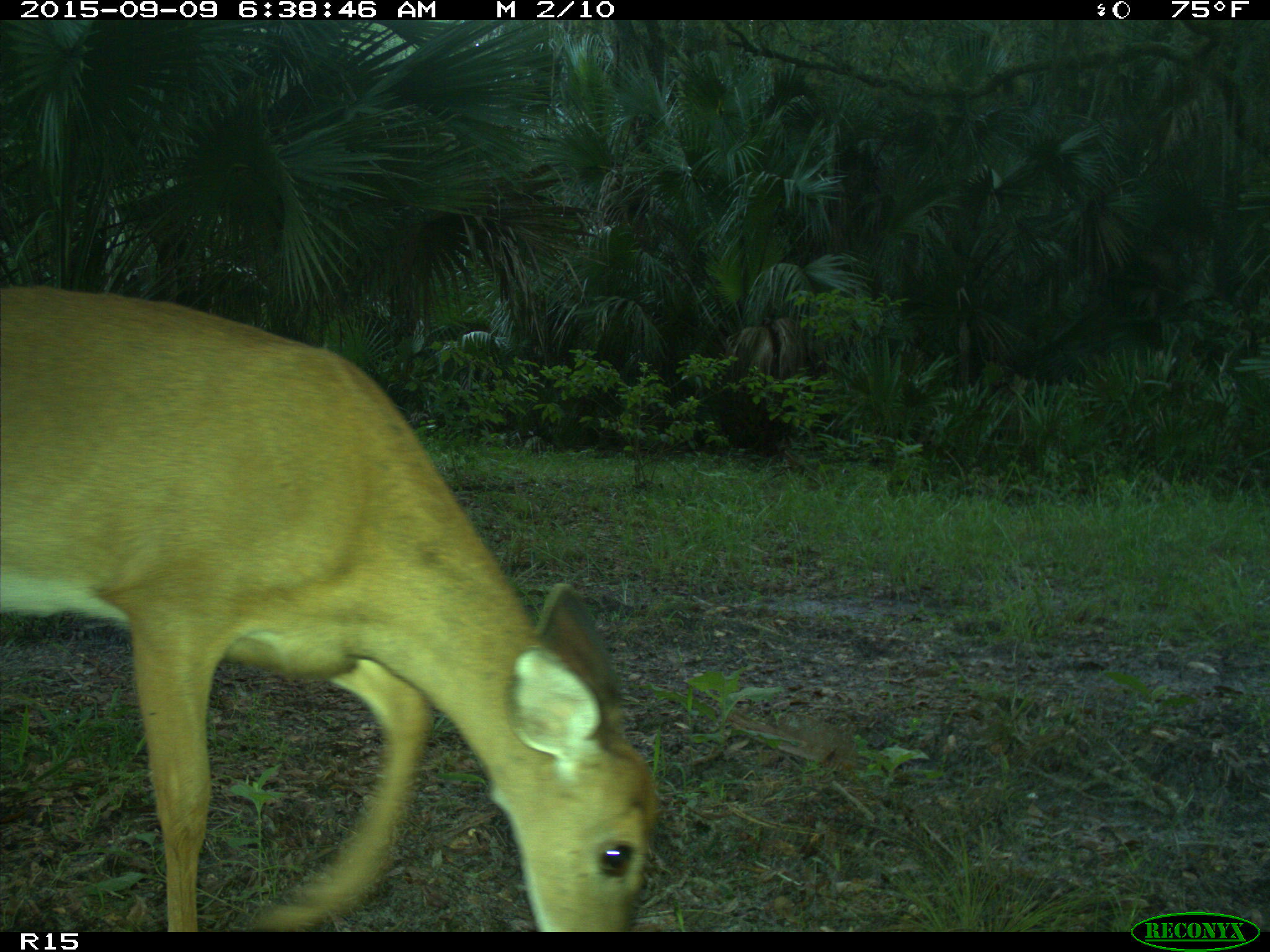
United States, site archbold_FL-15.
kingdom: Animalia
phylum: Chordata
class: Mammalia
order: Artiodactyla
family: Cervidae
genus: Odocoileus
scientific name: Odocoileus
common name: deer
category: unidentified deer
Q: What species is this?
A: Unidentified deer (deer) (Odocoileus).